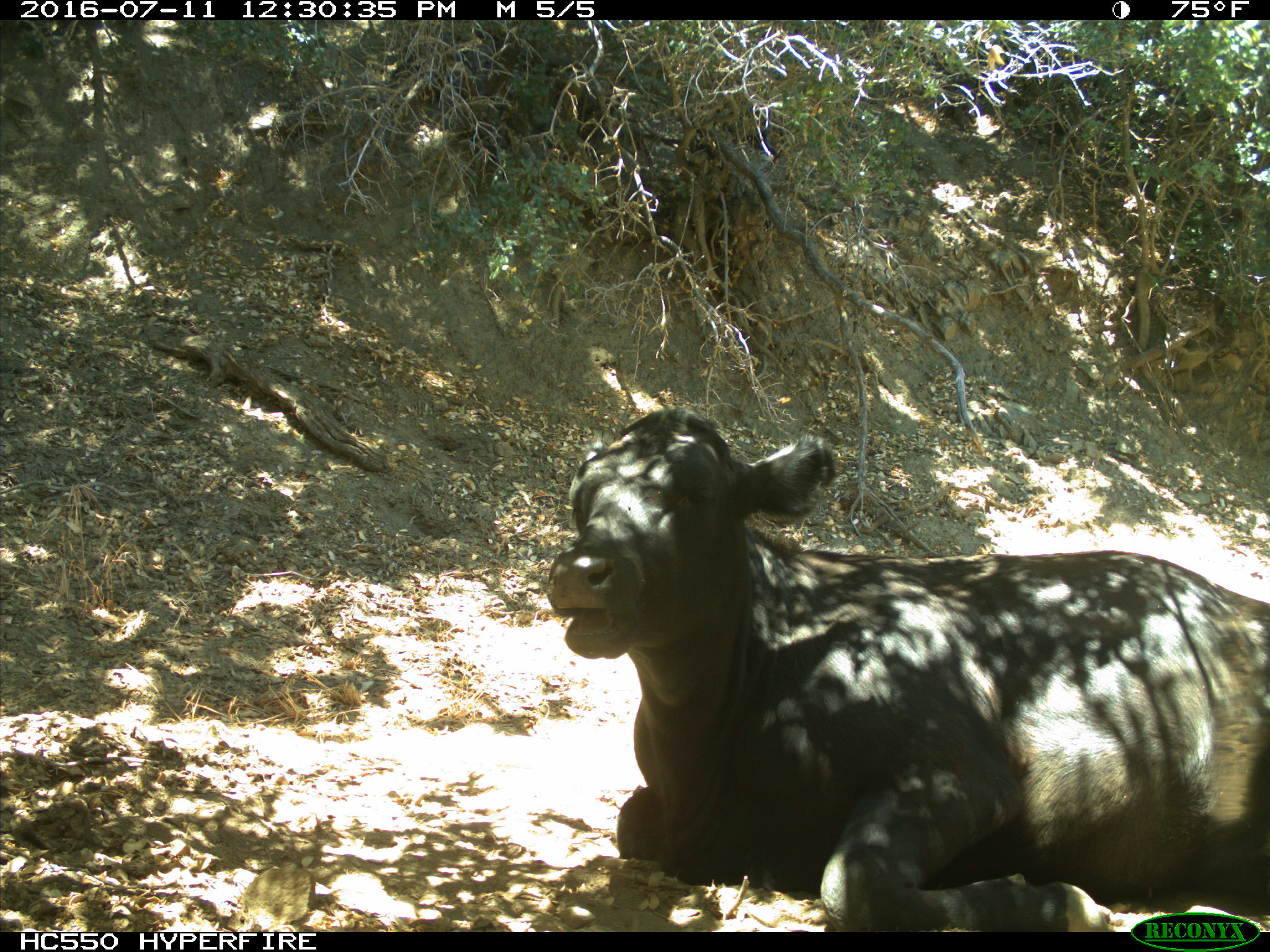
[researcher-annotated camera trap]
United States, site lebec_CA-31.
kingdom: Animalia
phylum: Chordata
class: Mammalia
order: Artiodactyla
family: Bovidae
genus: Bos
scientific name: Bos taurus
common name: domestic cow